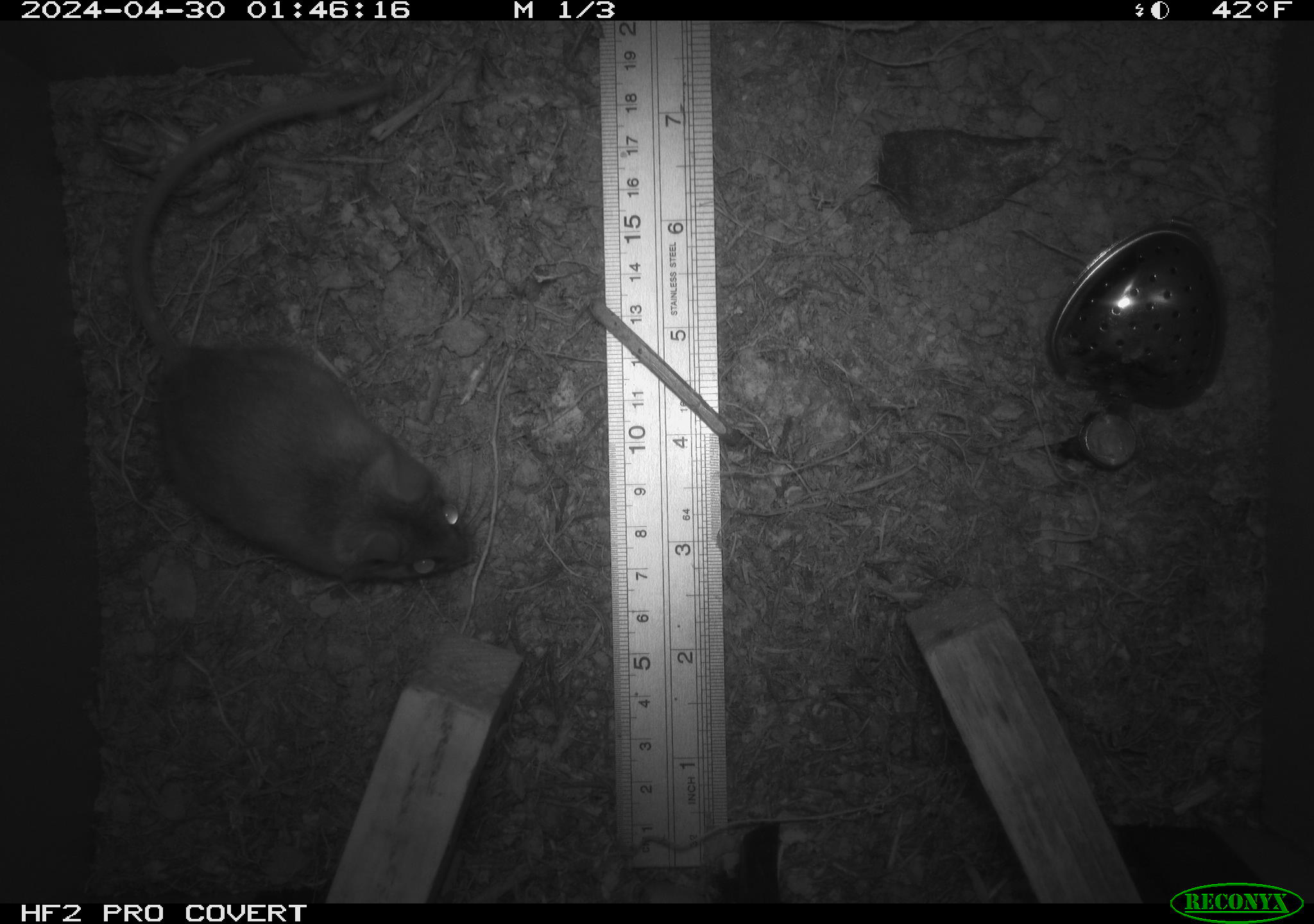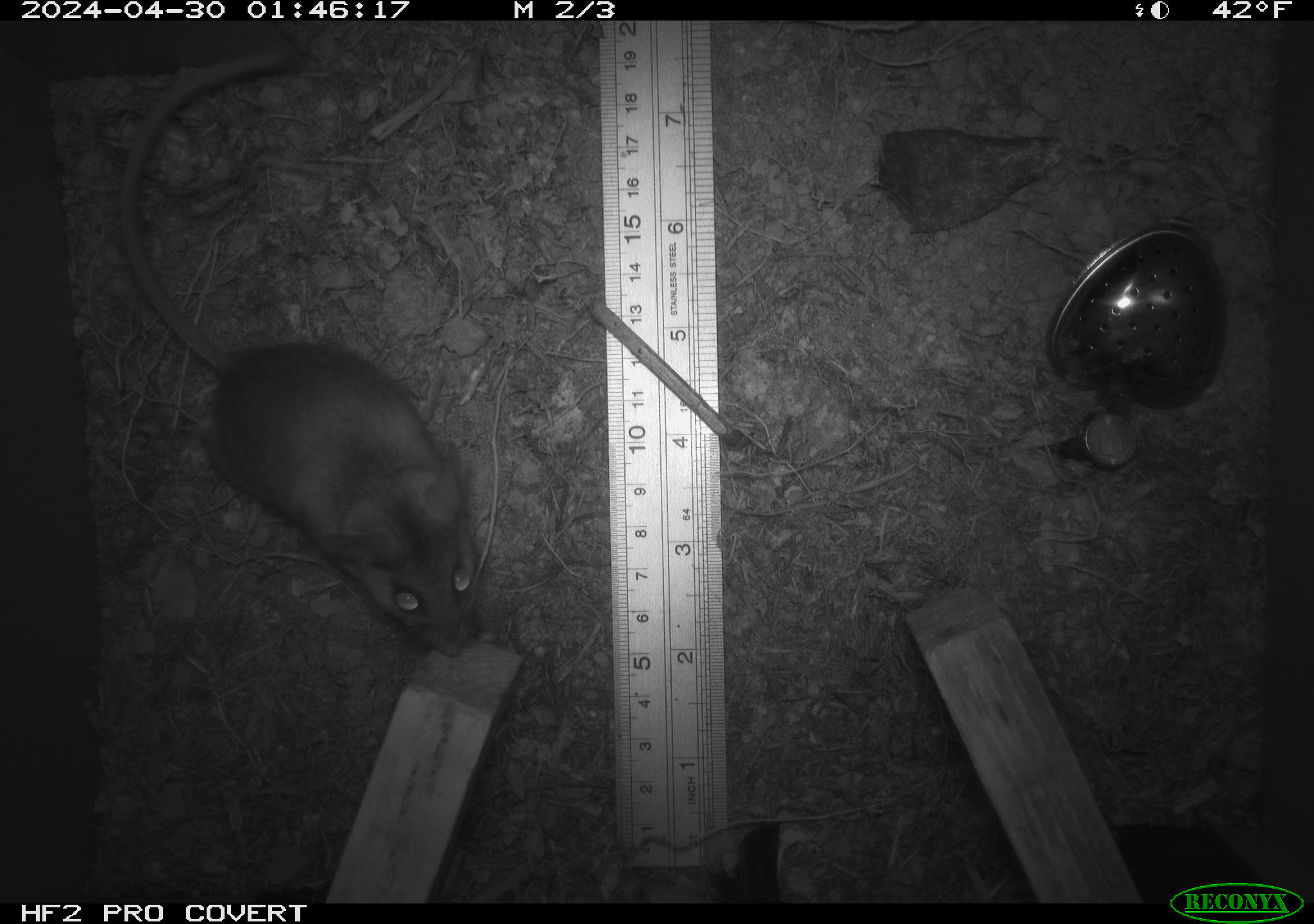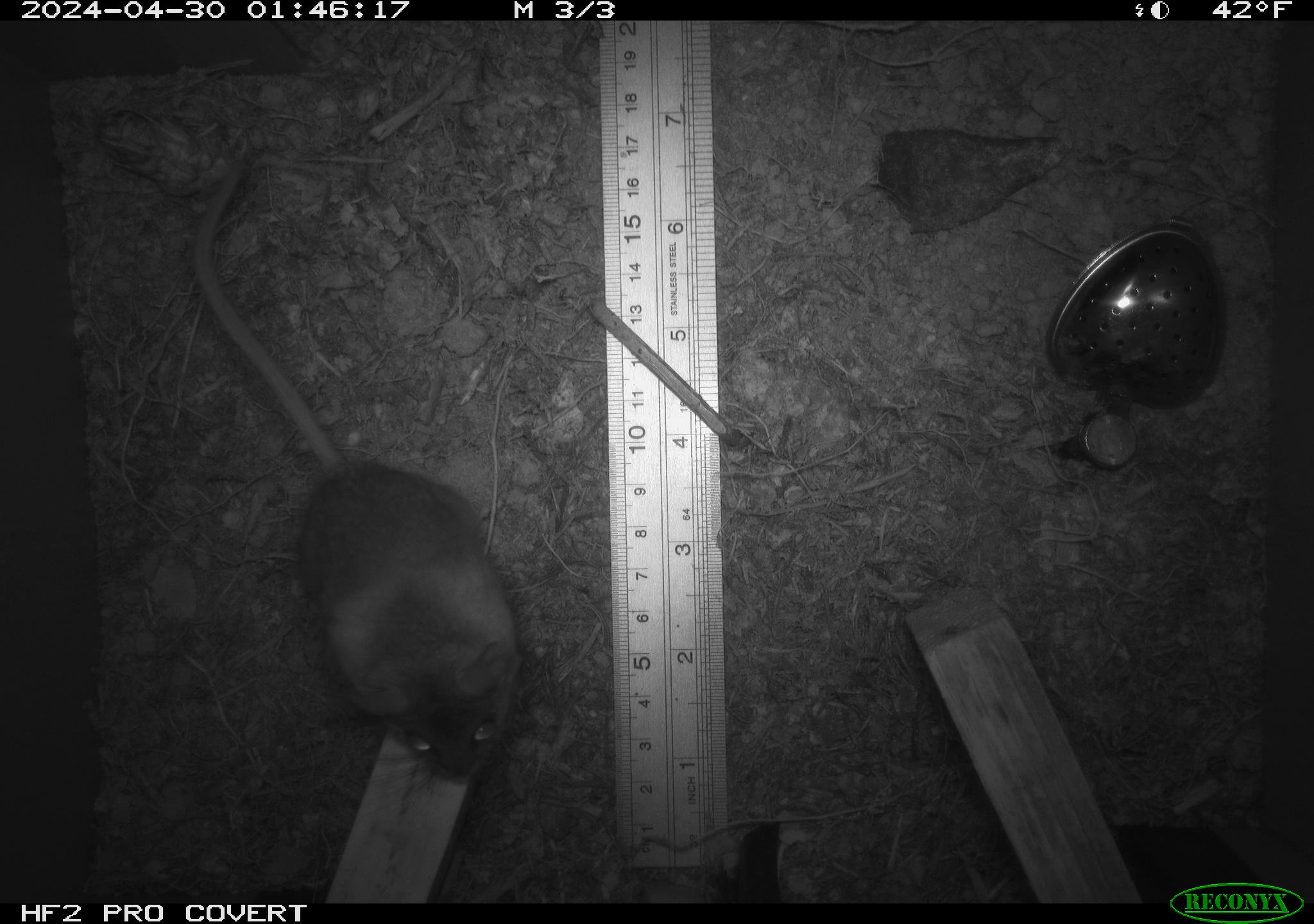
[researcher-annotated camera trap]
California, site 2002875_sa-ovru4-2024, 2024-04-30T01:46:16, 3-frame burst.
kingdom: Animalia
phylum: Chordata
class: Mammalia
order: Rodentia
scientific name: Rodentia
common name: mouse species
Mouse species (Rodentia).